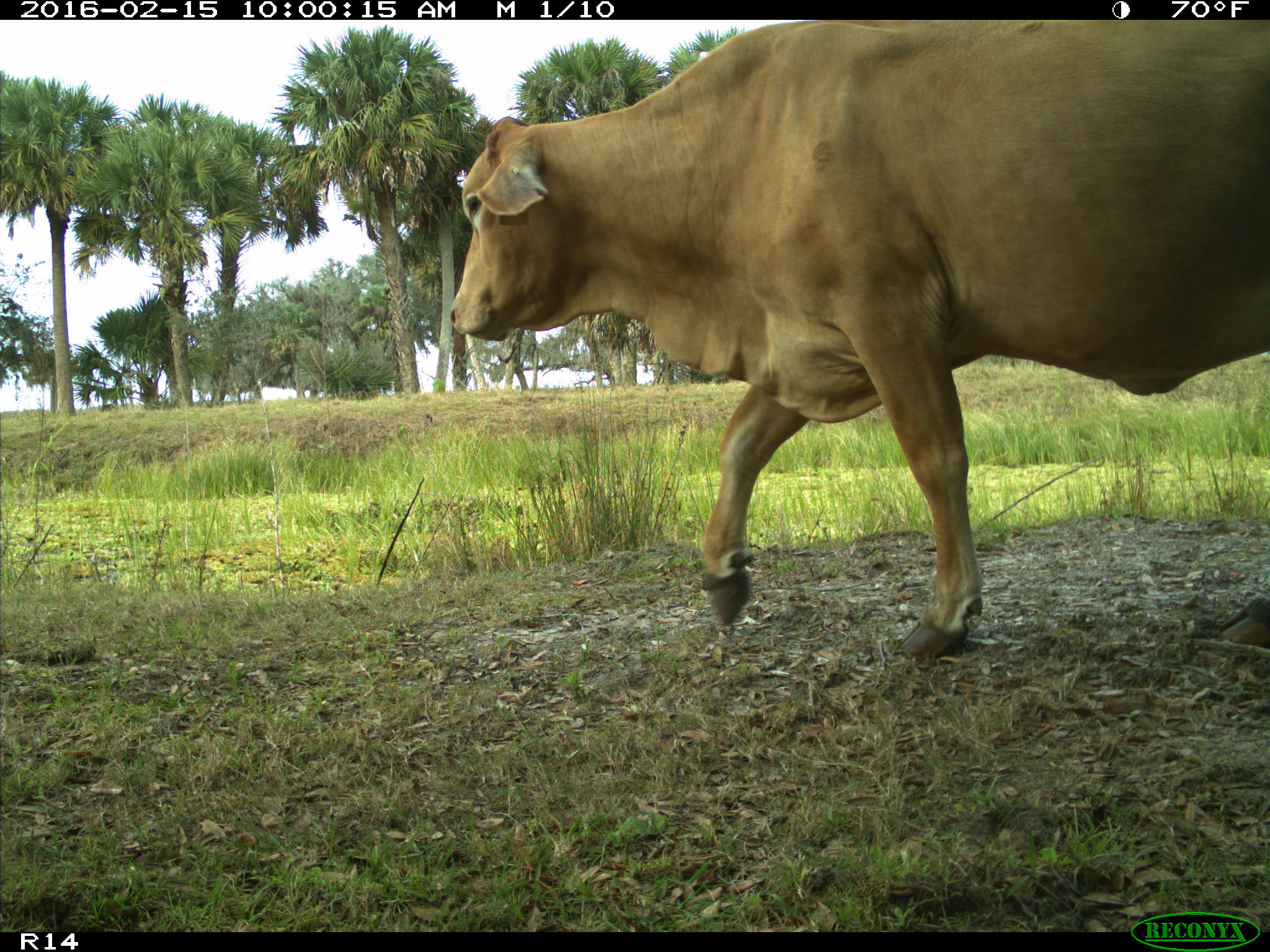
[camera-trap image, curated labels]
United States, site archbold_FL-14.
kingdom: Animalia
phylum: Chordata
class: Mammalia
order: Artiodactyla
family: Bovidae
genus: Bos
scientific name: Bos taurus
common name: domestic cow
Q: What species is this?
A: Bos taurus (domestic cow).